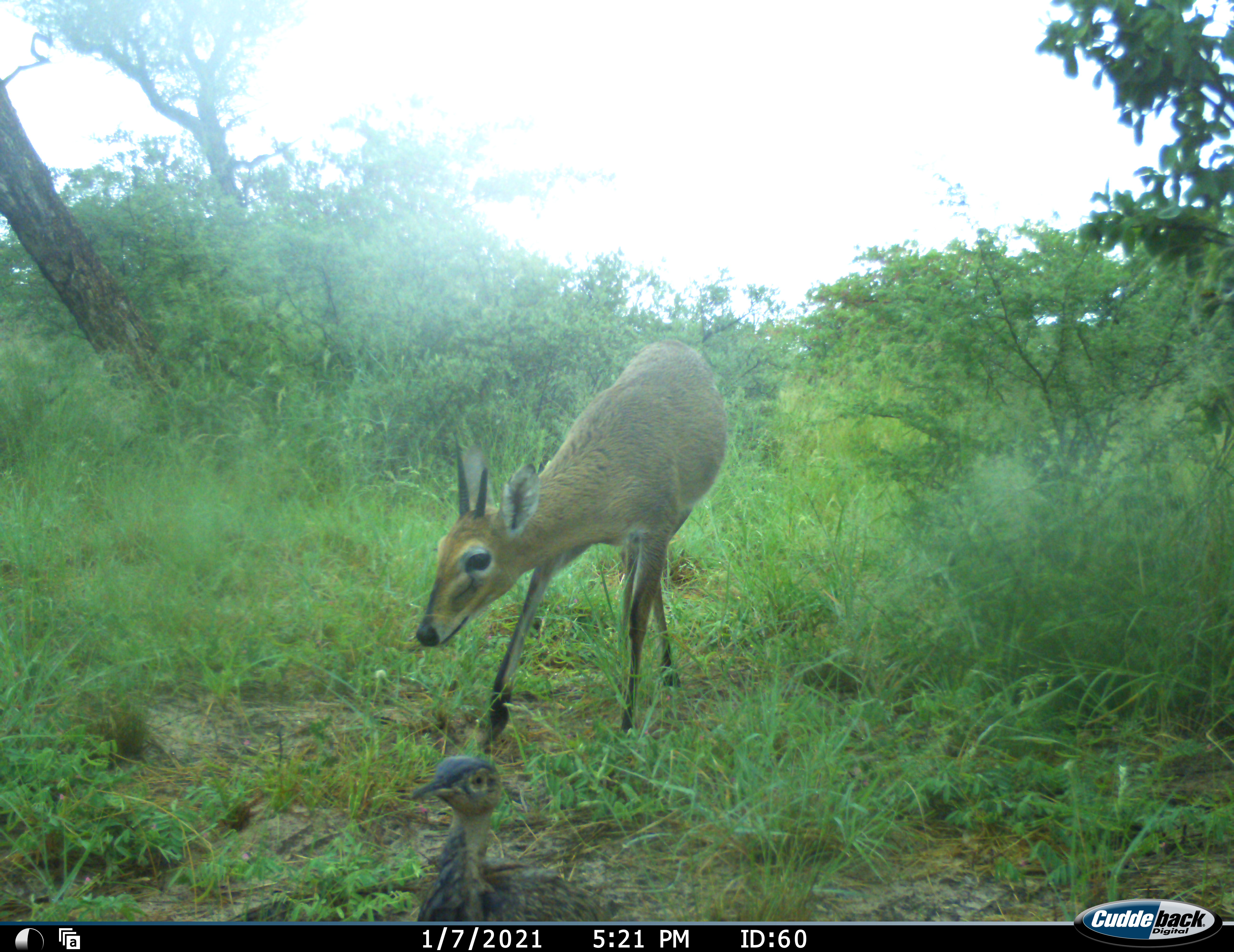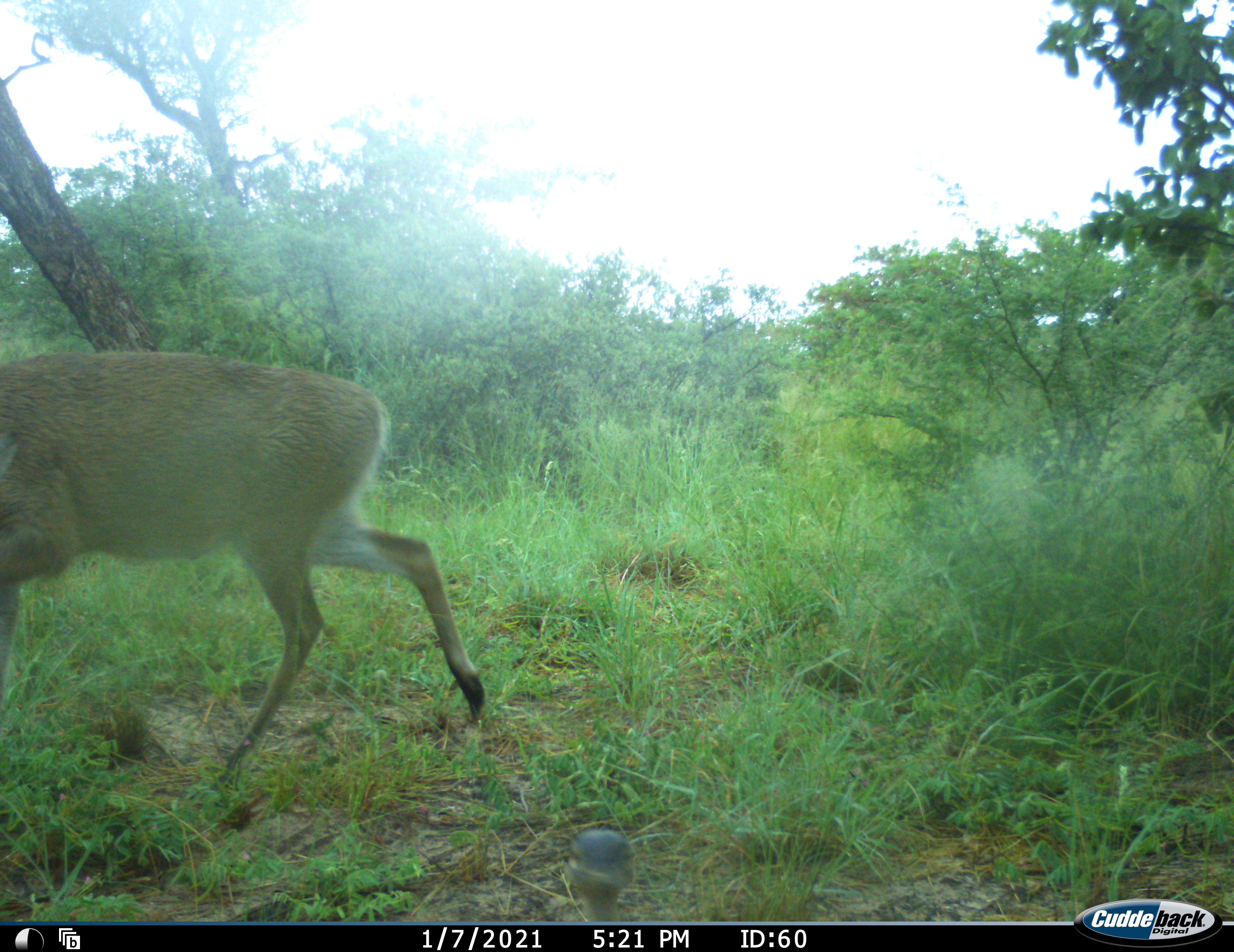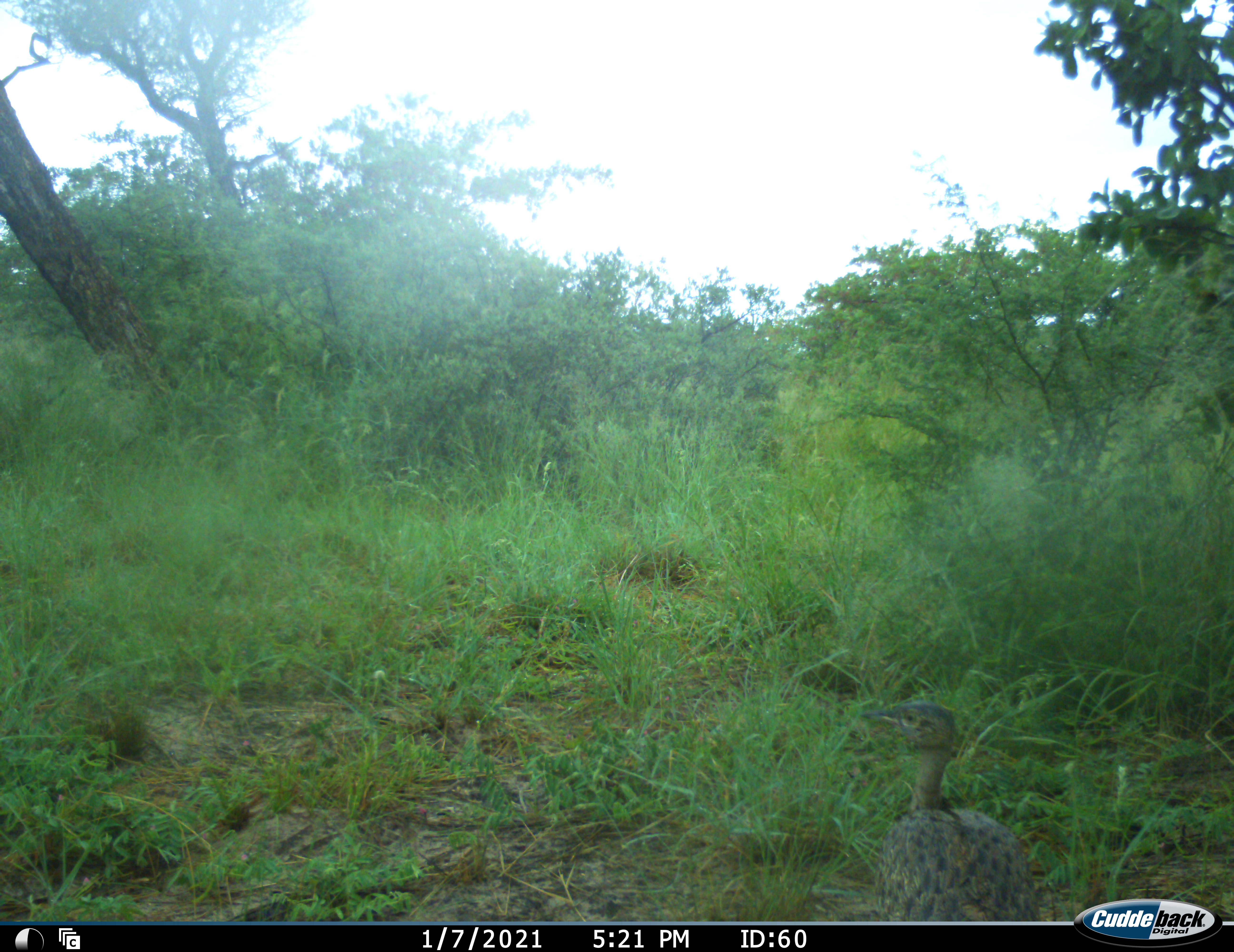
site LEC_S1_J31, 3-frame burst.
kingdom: Animalia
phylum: Chordata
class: Mammalia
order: Artiodactyla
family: Bovidae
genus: Sylvicapra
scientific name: Sylvicapra grimmia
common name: common duiker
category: duikercommongrey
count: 1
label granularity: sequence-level